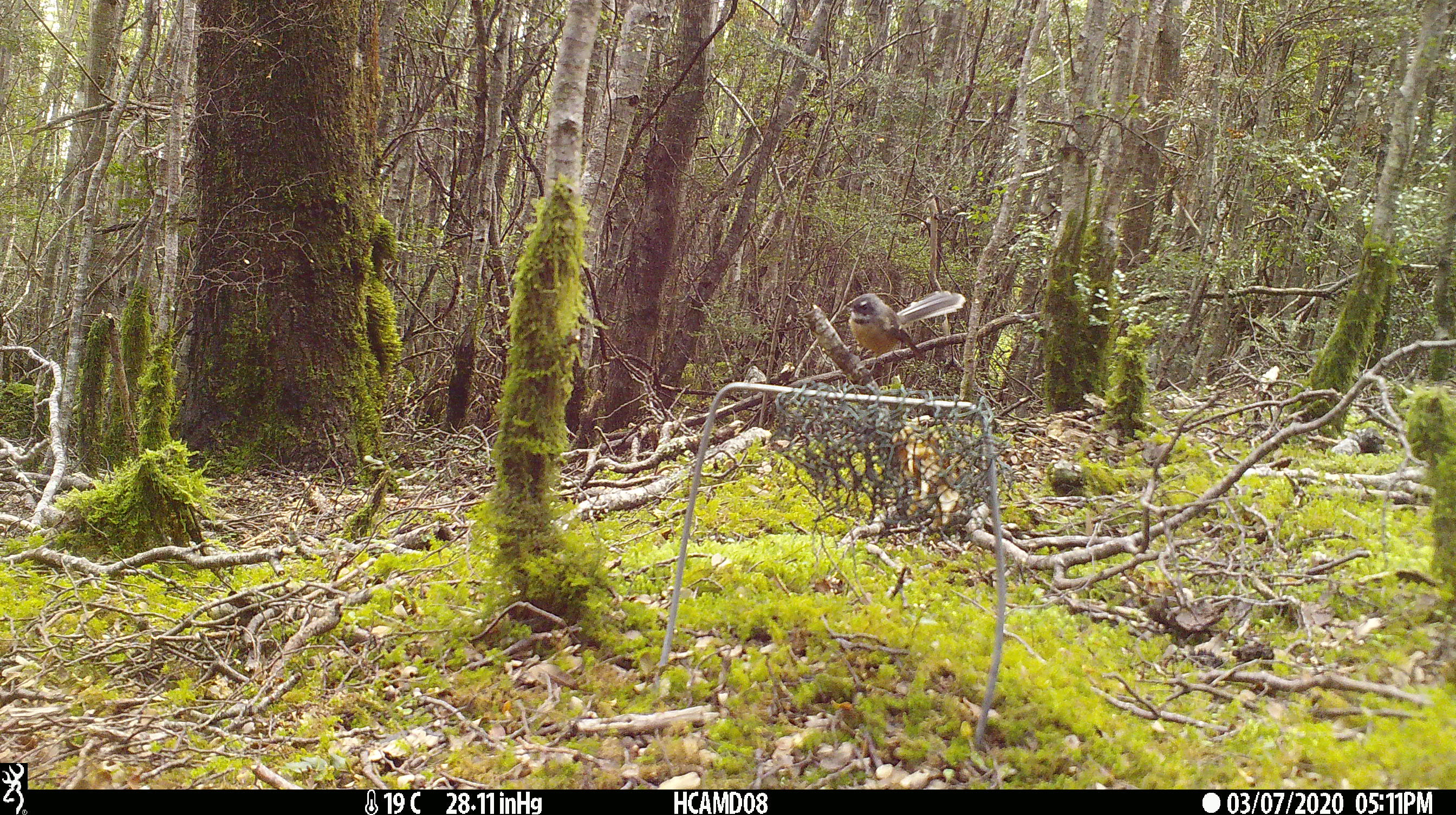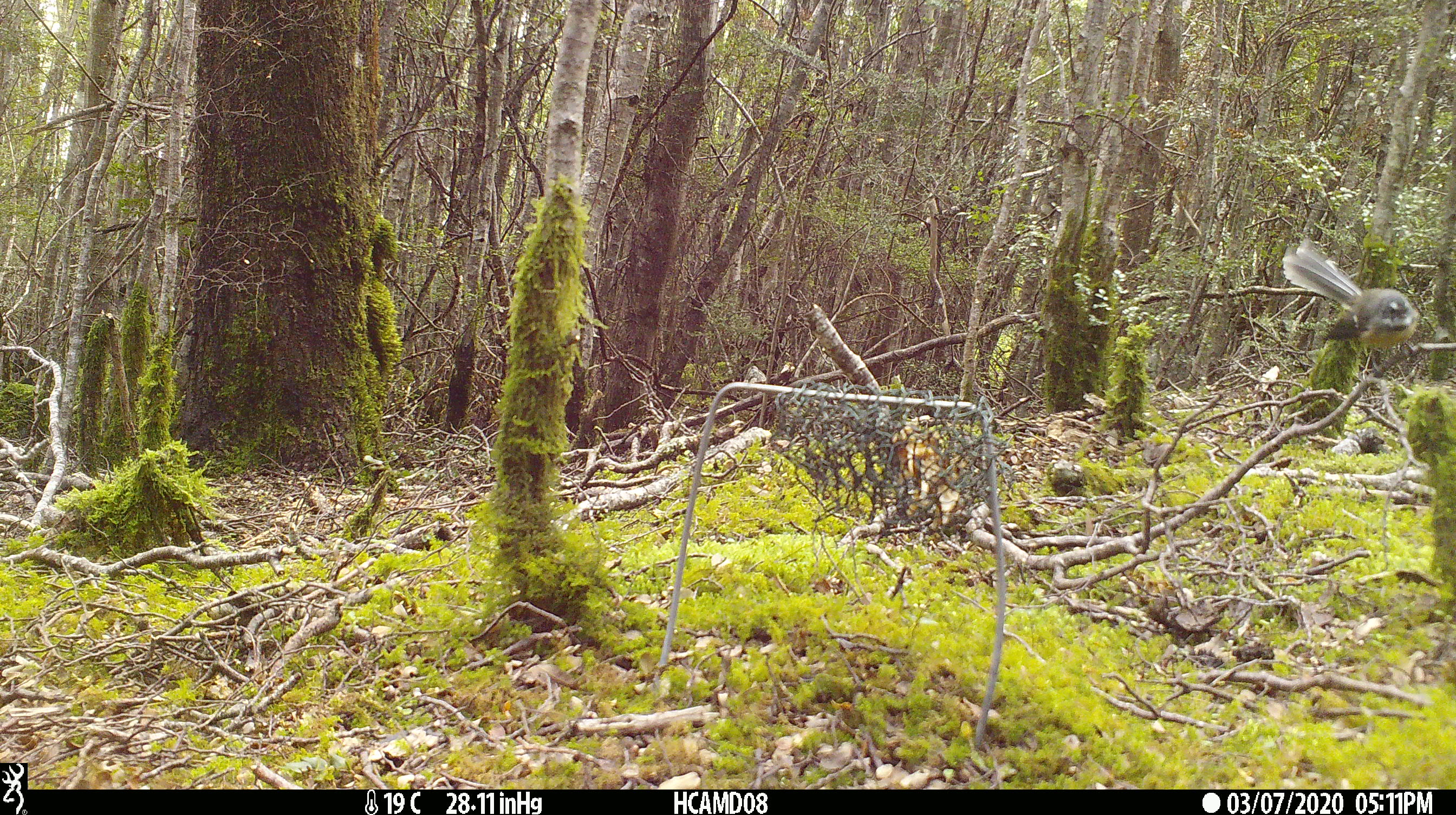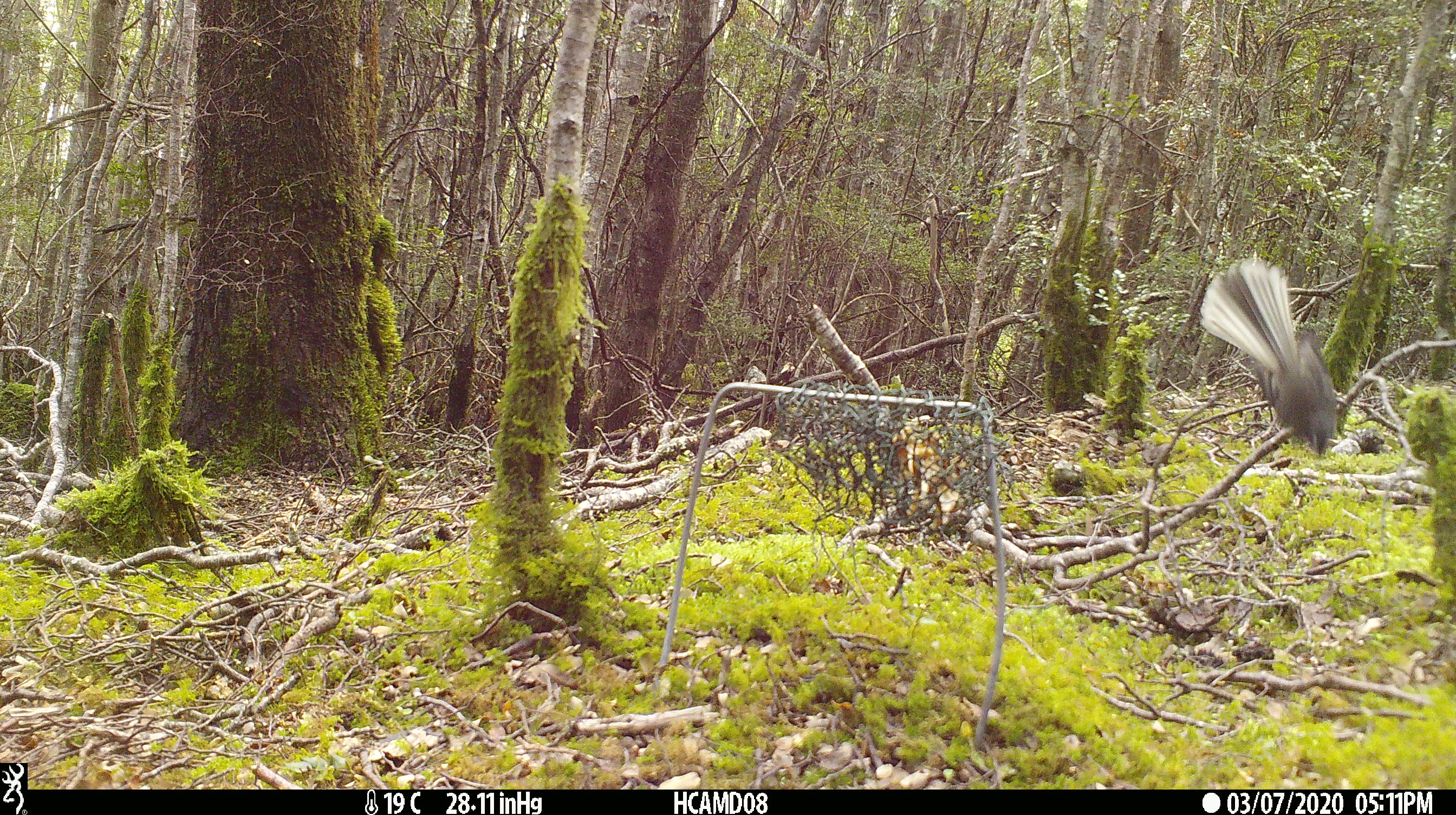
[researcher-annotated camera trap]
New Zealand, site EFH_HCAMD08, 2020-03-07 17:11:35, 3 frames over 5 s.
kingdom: Animalia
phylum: Chordata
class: Aves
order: Passeriformes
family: Rhipiduridae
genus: Rhipidura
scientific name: Rhipidura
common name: fantails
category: fantail